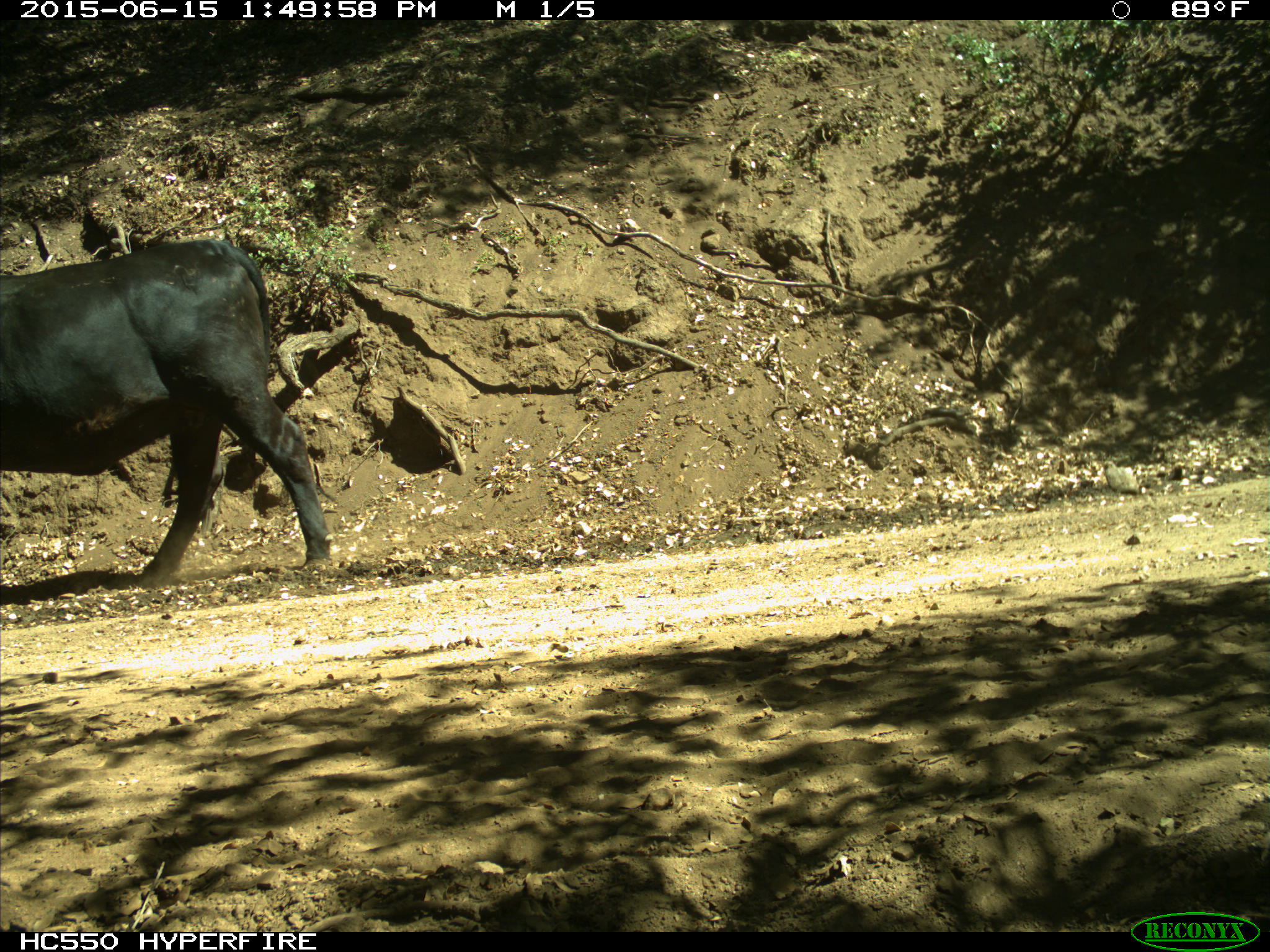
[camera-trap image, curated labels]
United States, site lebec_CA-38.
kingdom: Animalia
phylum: Chordata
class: Mammalia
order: Artiodactyla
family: Bovidae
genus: Bos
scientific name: Bos taurus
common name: domestic cow